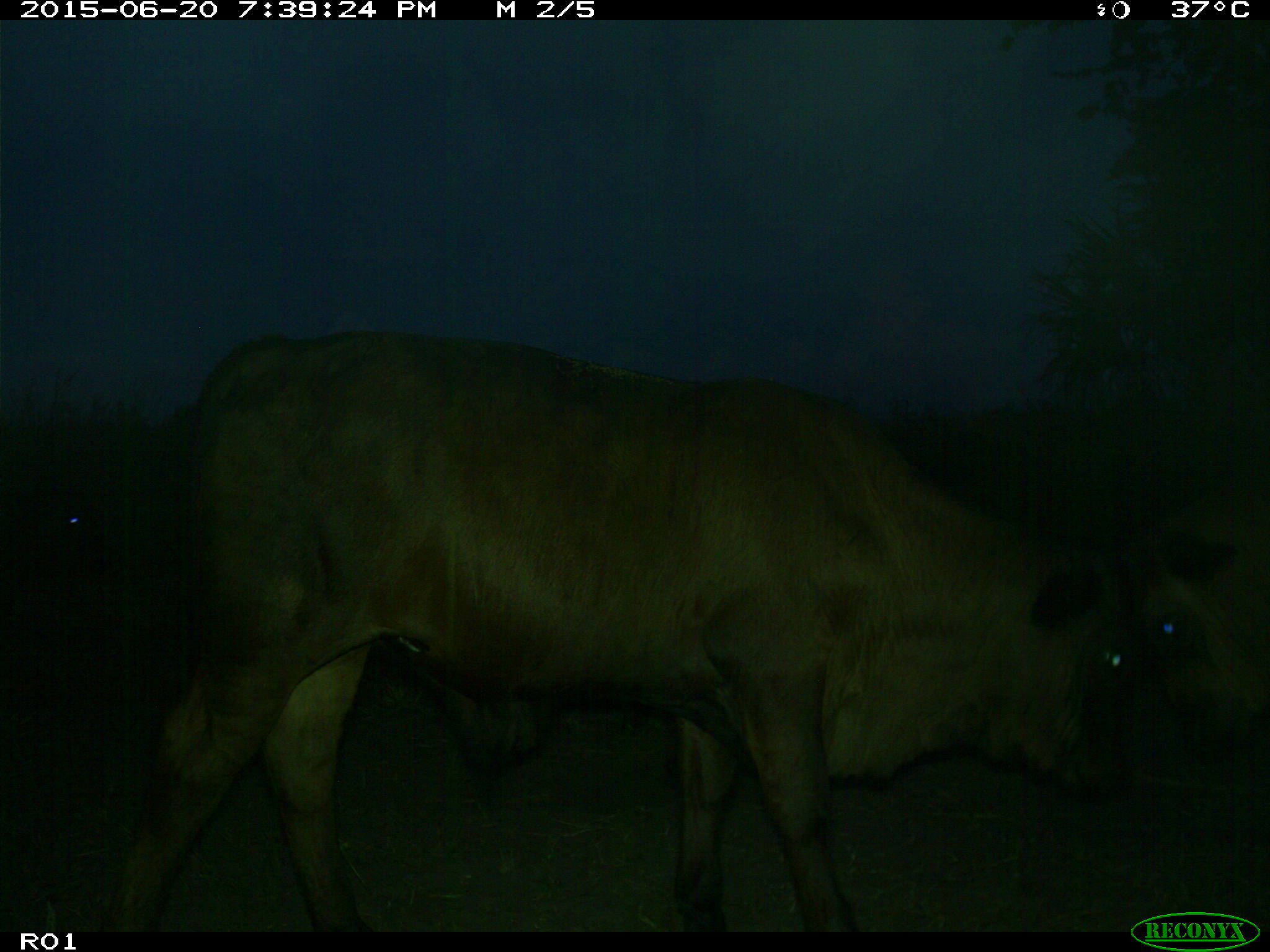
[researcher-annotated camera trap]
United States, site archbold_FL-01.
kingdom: Animalia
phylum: Chordata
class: Mammalia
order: Artiodactyla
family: Bovidae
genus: Bos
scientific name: Bos taurus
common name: domestic cow